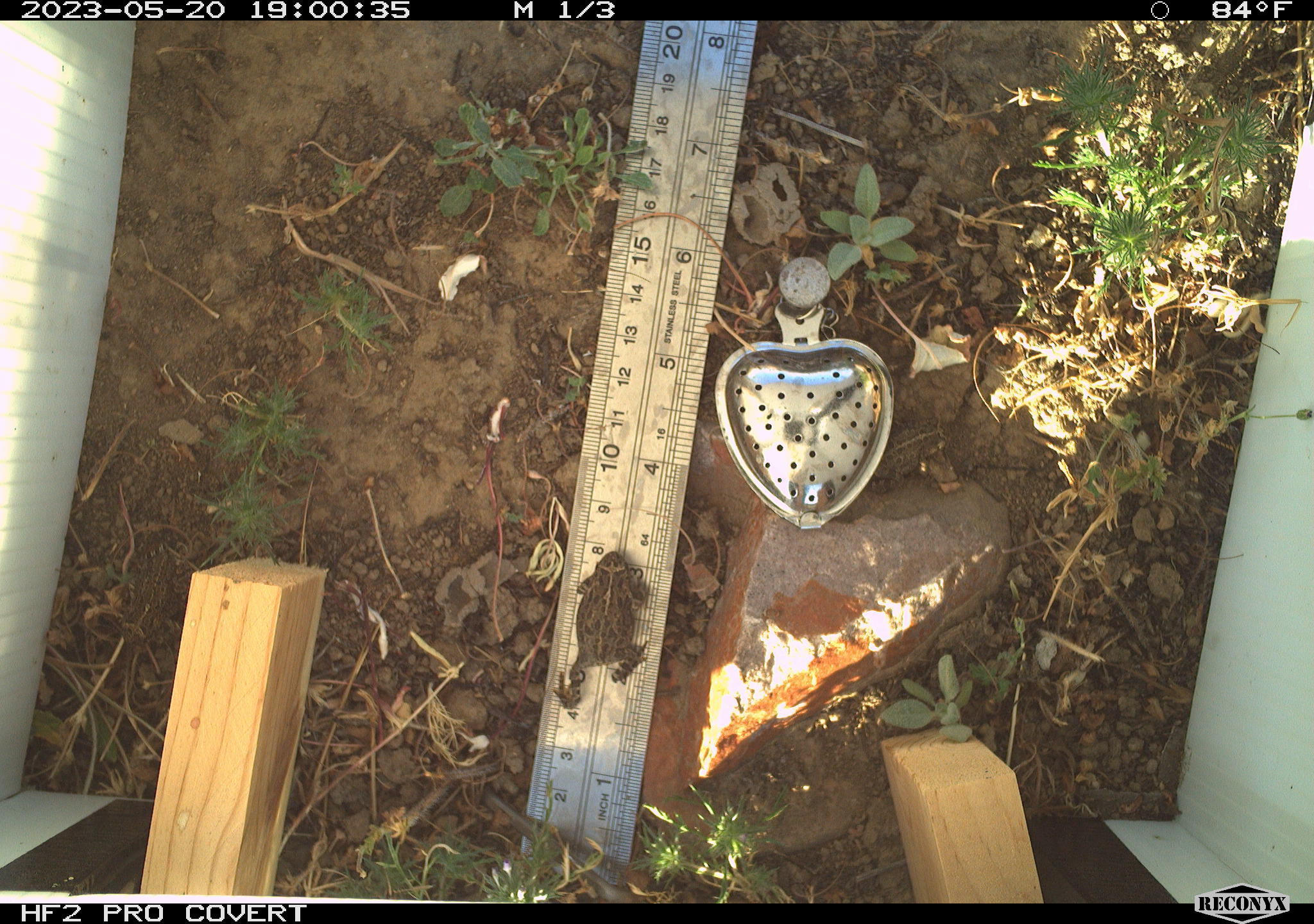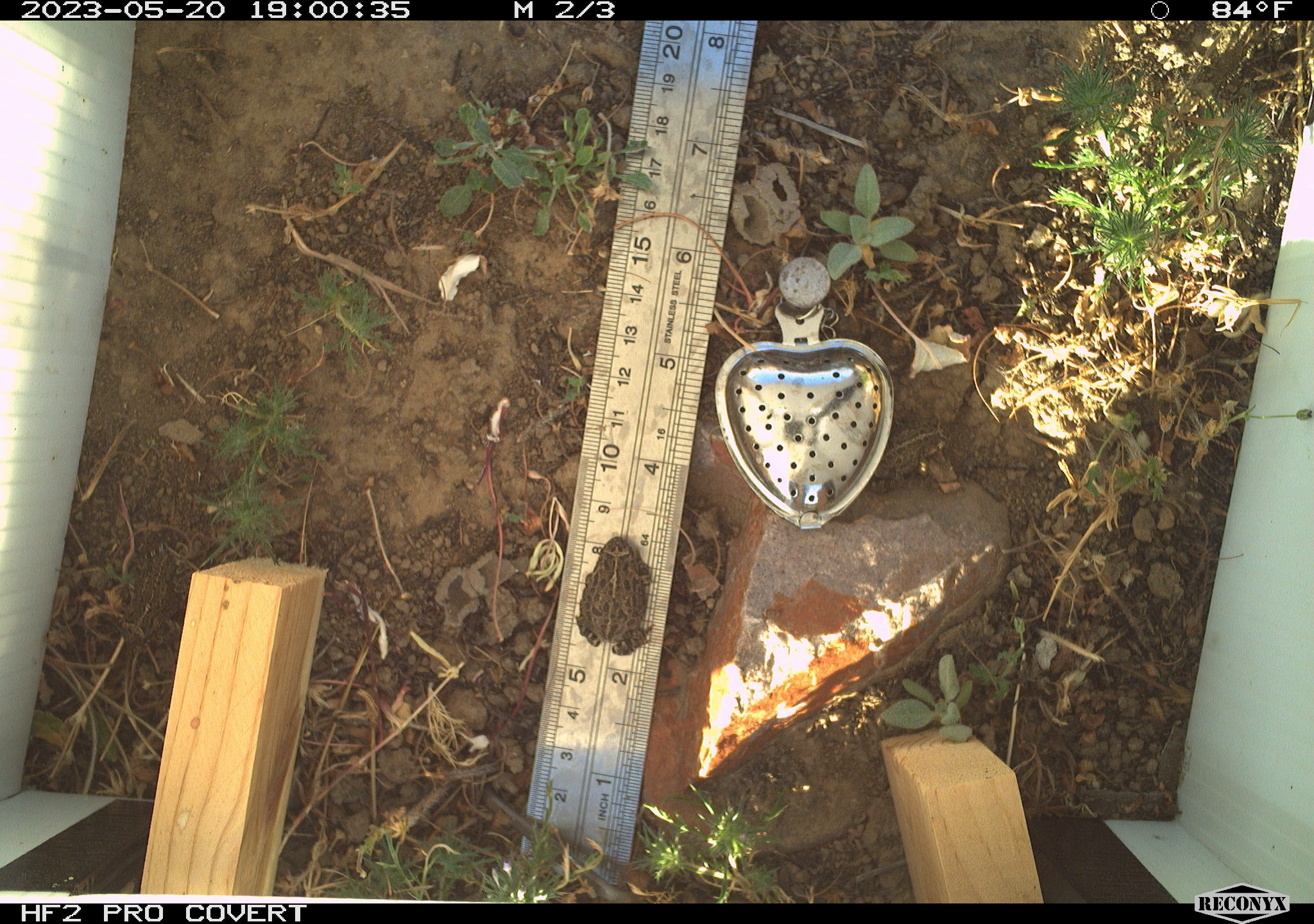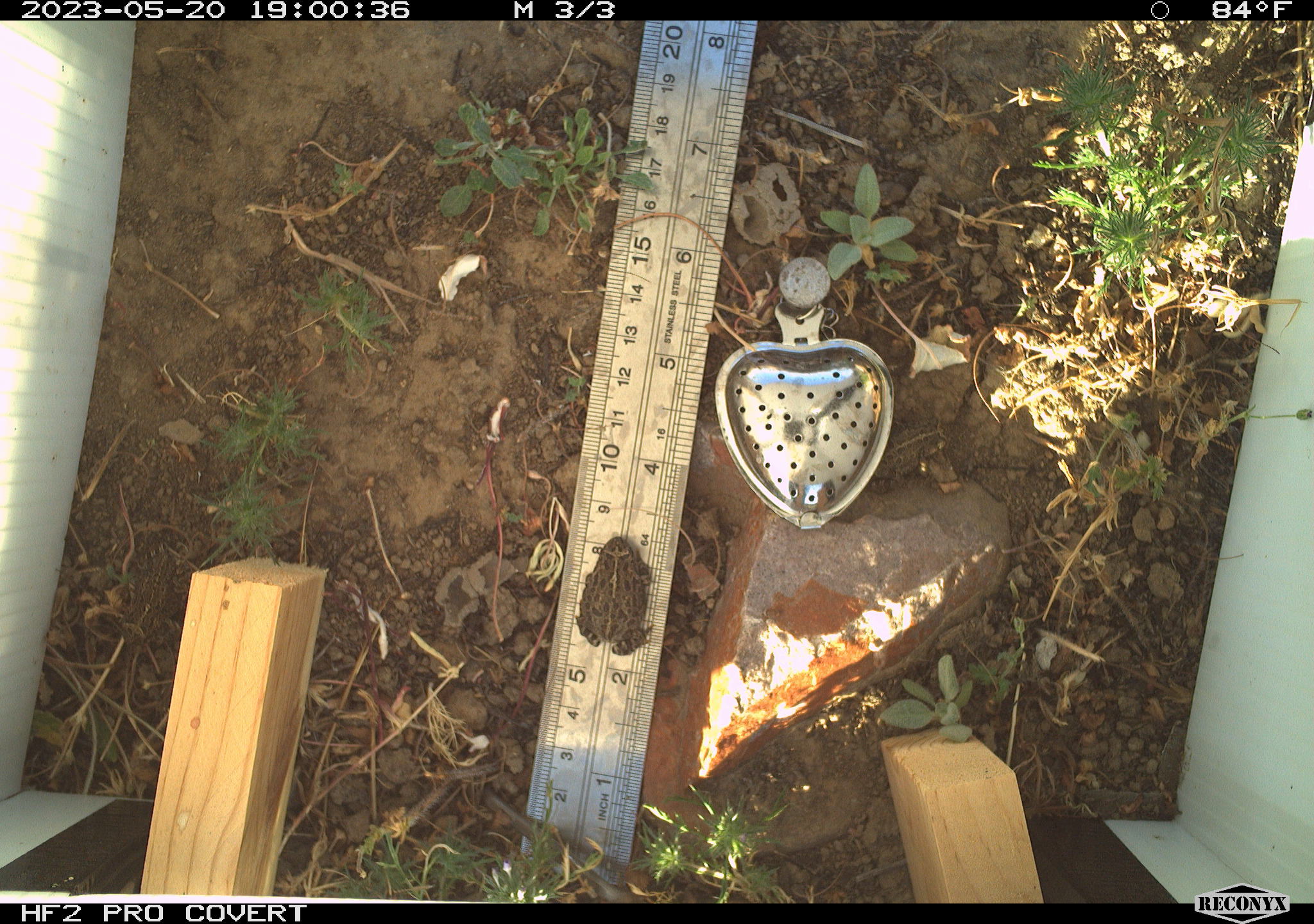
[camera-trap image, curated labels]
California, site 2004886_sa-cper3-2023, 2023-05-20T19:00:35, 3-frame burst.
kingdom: Animalia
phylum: Chordata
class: Amphibia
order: Anura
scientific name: Anura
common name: frogs